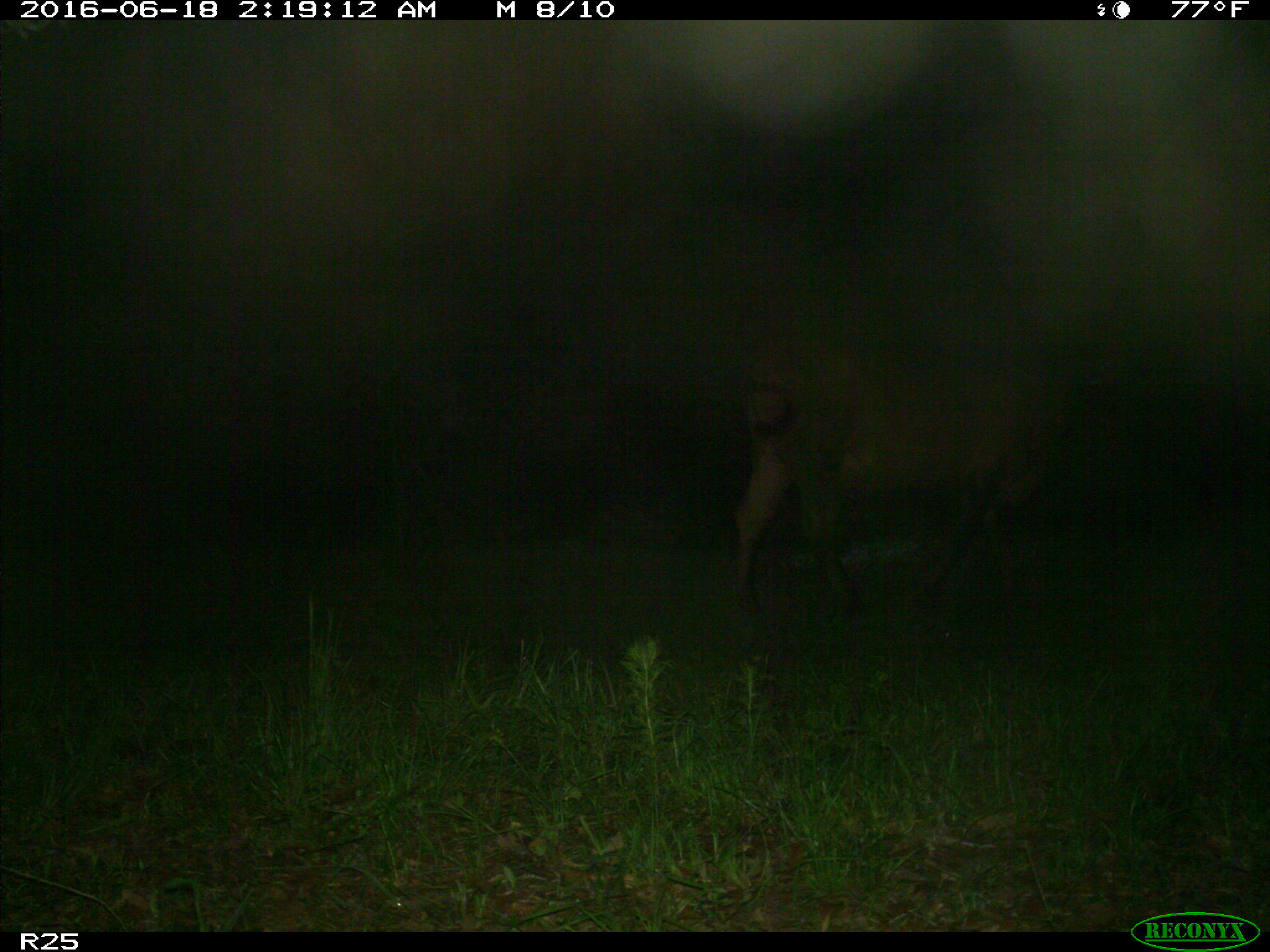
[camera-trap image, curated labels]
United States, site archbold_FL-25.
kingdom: Animalia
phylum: Chordata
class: Mammalia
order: Artiodactyla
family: Bovidae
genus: Bos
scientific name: Bos taurus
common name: domestic cow